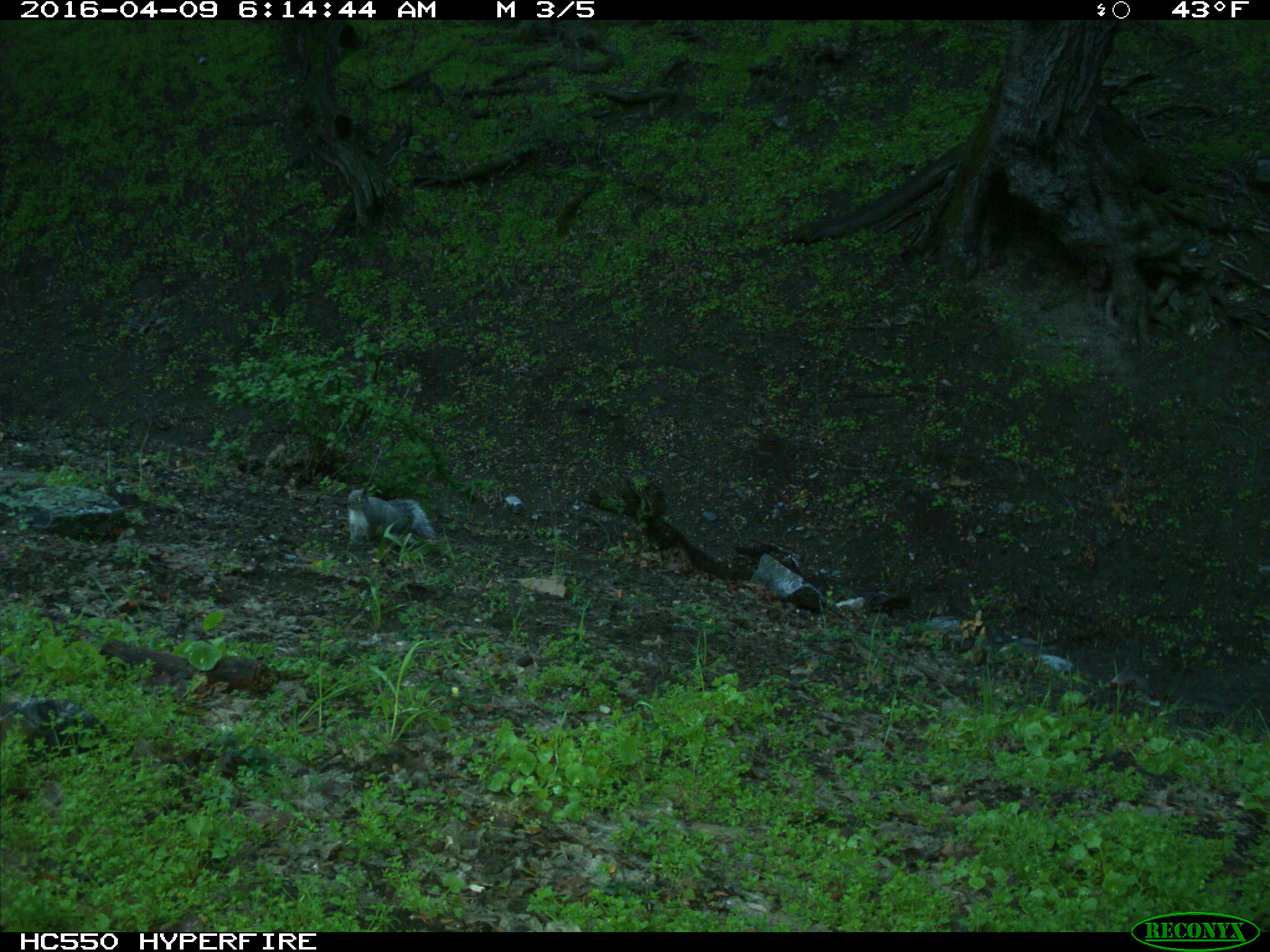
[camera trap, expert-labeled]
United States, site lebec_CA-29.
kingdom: Animalia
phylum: Chordata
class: Mammalia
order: Rodentia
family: Sciuridae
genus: Sciurus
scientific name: Sciurus carolinensis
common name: eastern gray squirrel